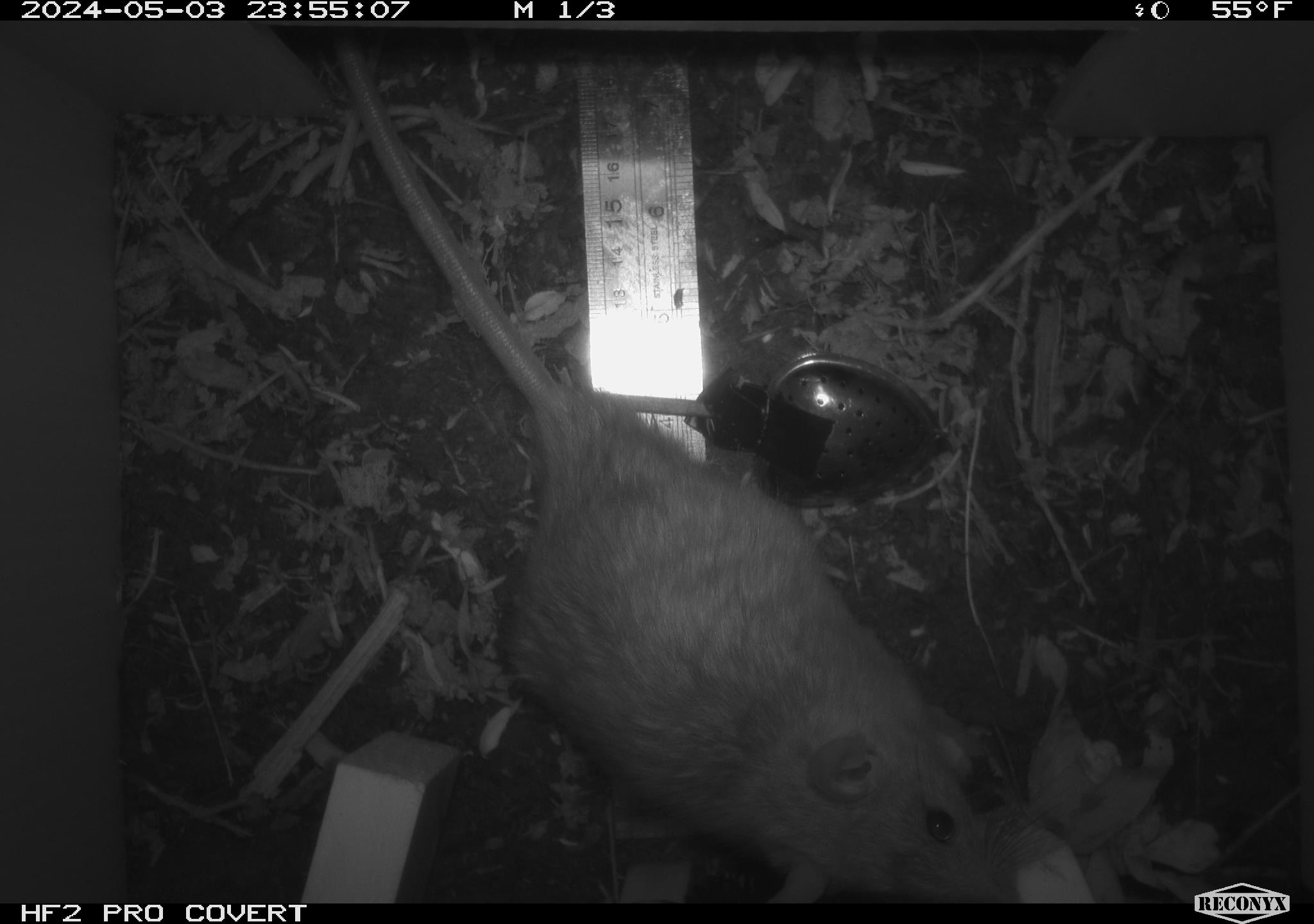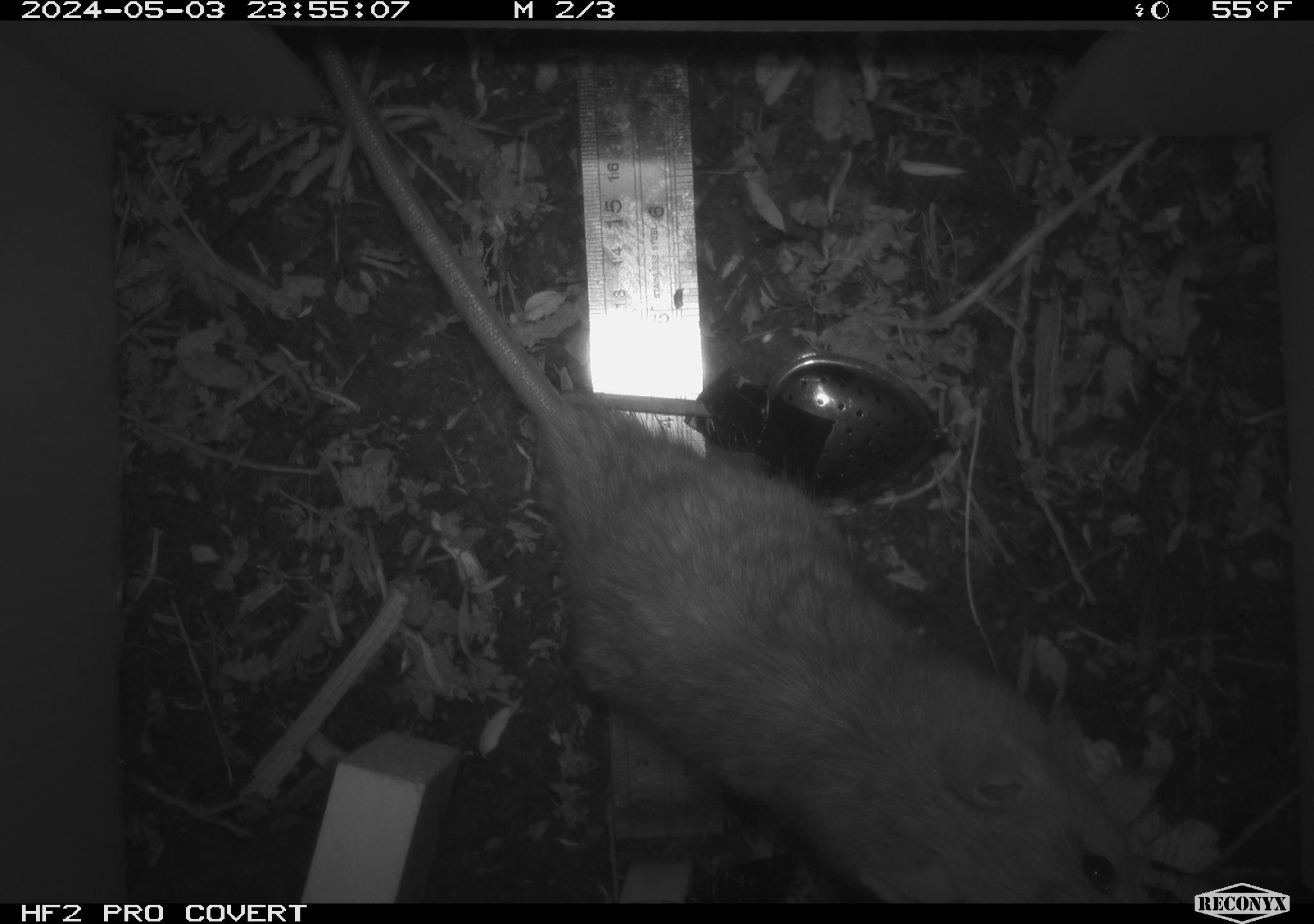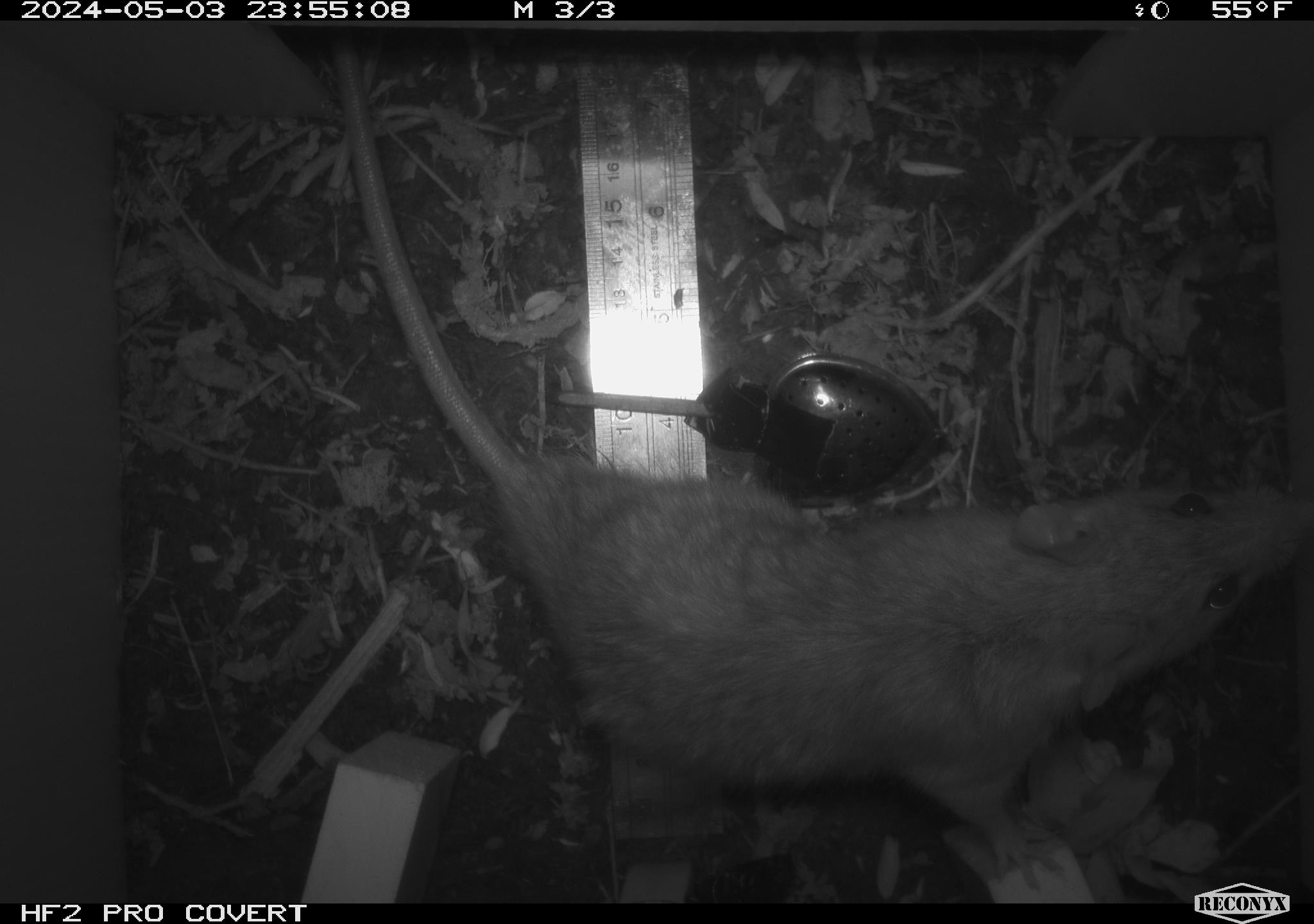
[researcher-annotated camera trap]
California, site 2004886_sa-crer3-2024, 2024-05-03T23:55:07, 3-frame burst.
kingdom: Animalia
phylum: Chordata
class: Mammalia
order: Rodentia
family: Muridae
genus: Rattus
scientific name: Rattus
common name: rat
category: rattus species